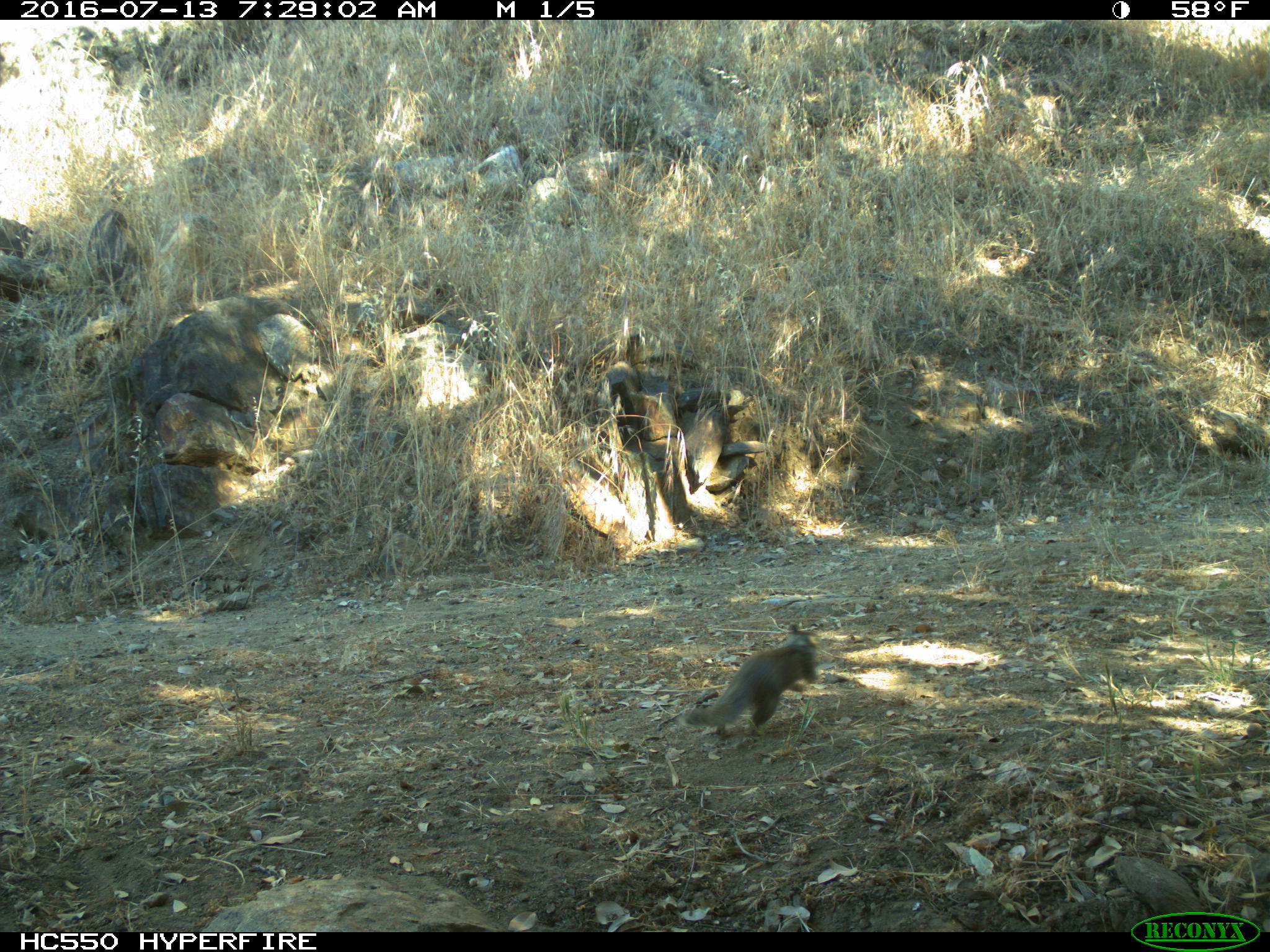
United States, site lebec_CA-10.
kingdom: Animalia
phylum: Chordata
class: Mammalia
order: Rodentia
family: Sciuridae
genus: Otospermophilus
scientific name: Otospermophilus beecheyi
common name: california ground squirrel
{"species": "Otospermophilus beecheyi (california ground squirrel)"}